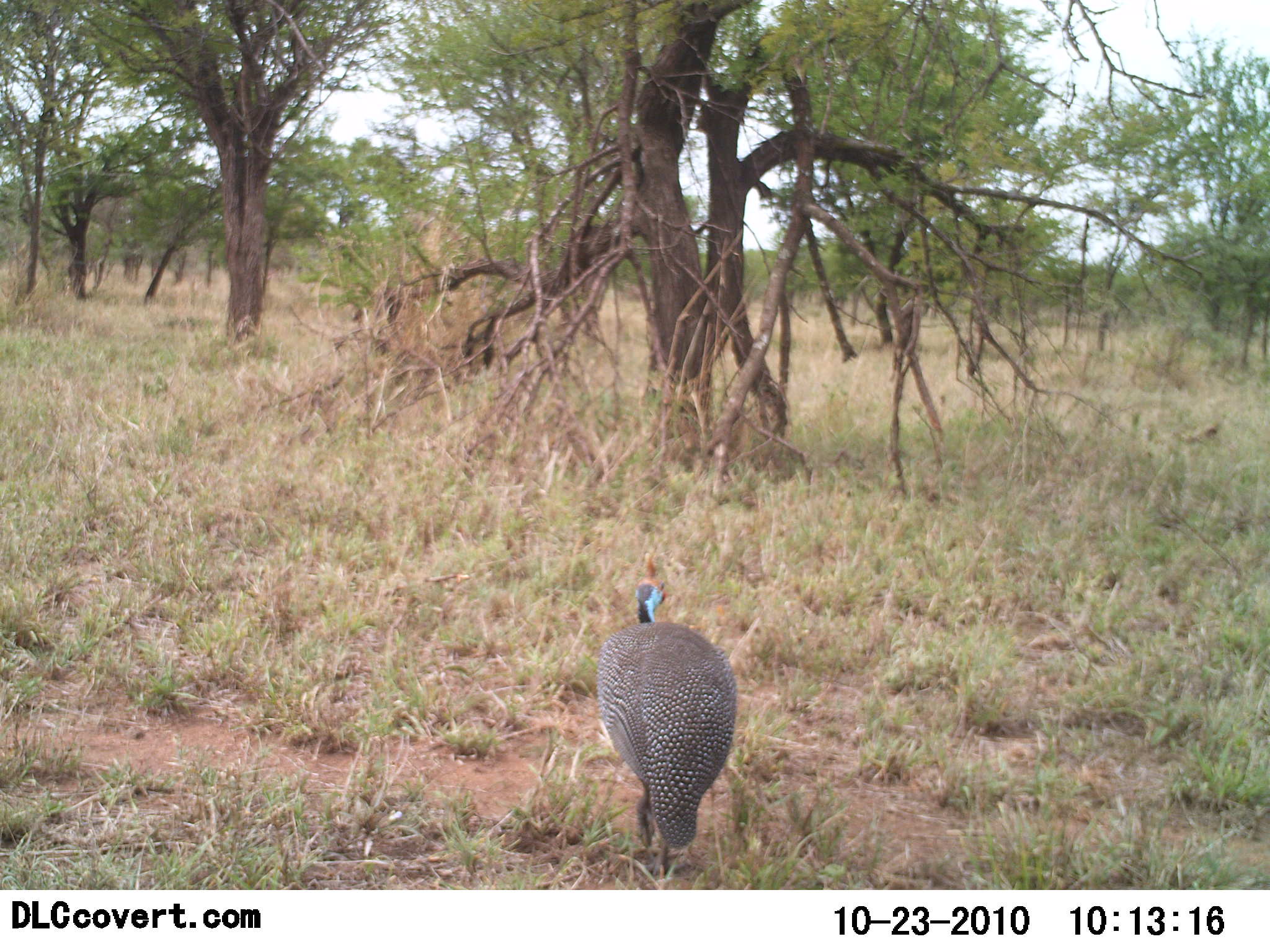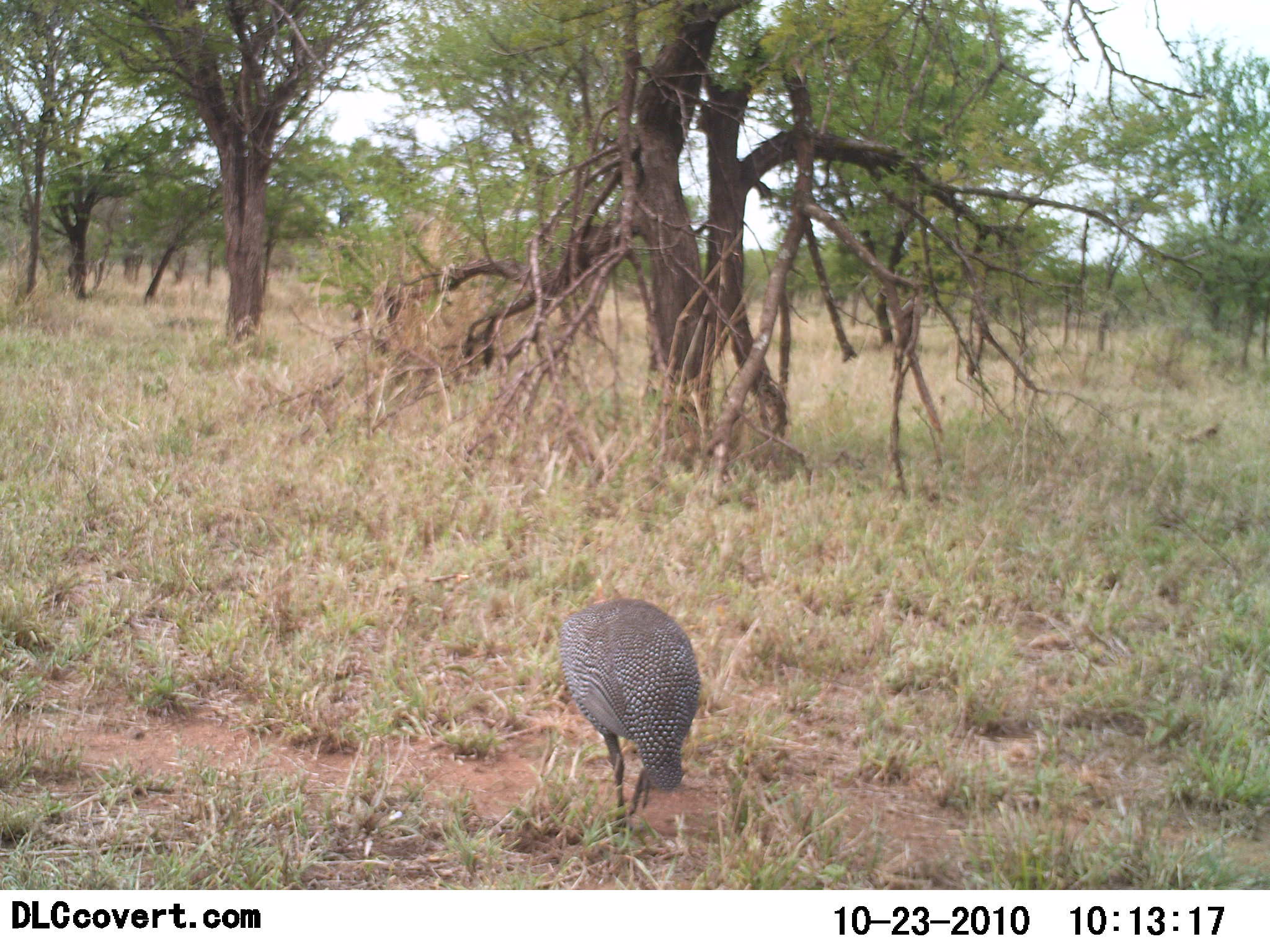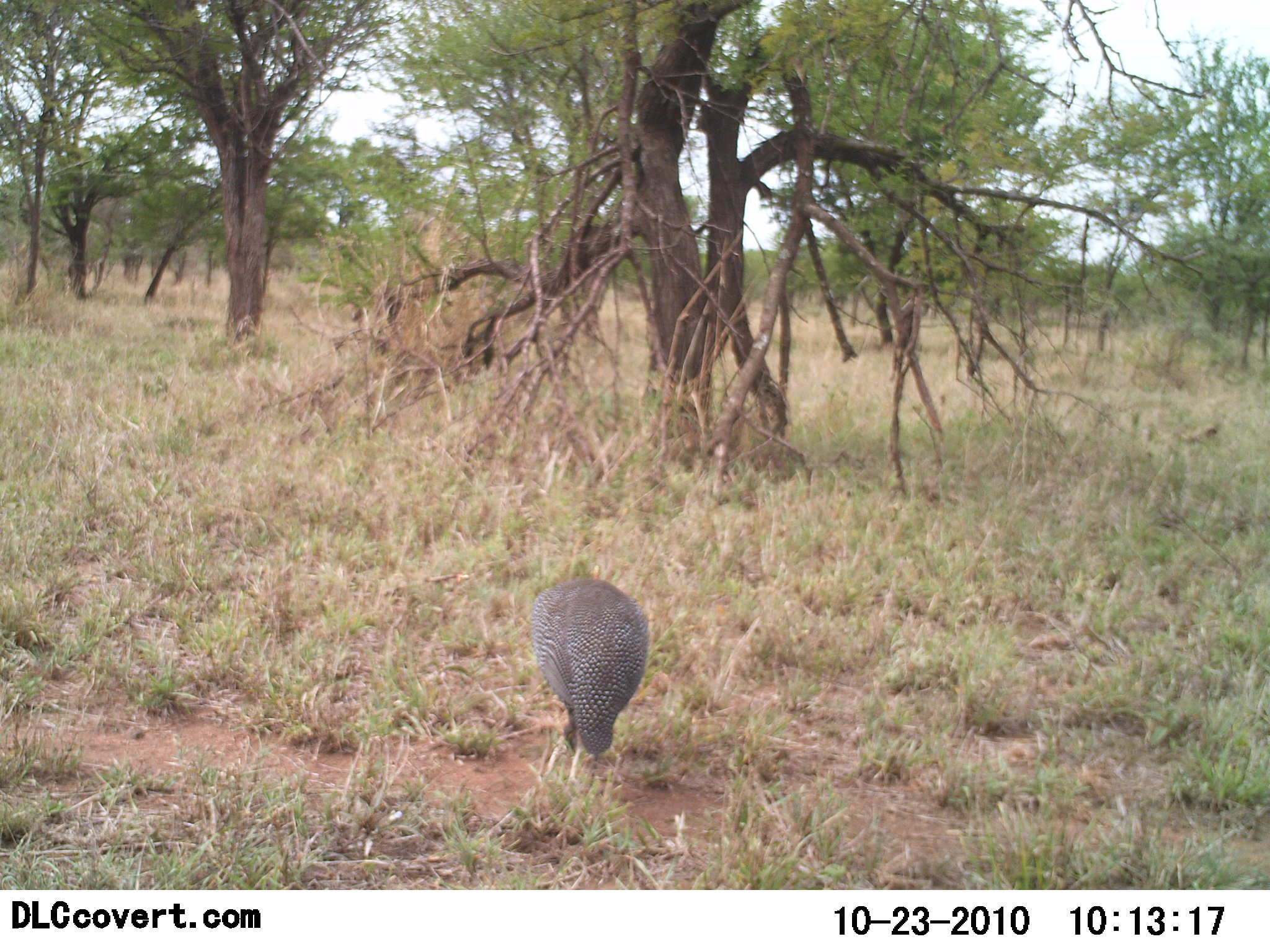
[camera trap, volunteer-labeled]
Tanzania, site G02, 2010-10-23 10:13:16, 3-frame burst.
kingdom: Animalia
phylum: Chordata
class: Aves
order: Galliformes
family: Numididae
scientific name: Numididae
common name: guinea fowl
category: guineafowl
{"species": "guineafowl (guinea fowl) (Numididae)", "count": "1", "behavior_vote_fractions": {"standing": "5%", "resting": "0%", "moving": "79%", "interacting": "0%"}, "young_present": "0%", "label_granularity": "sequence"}